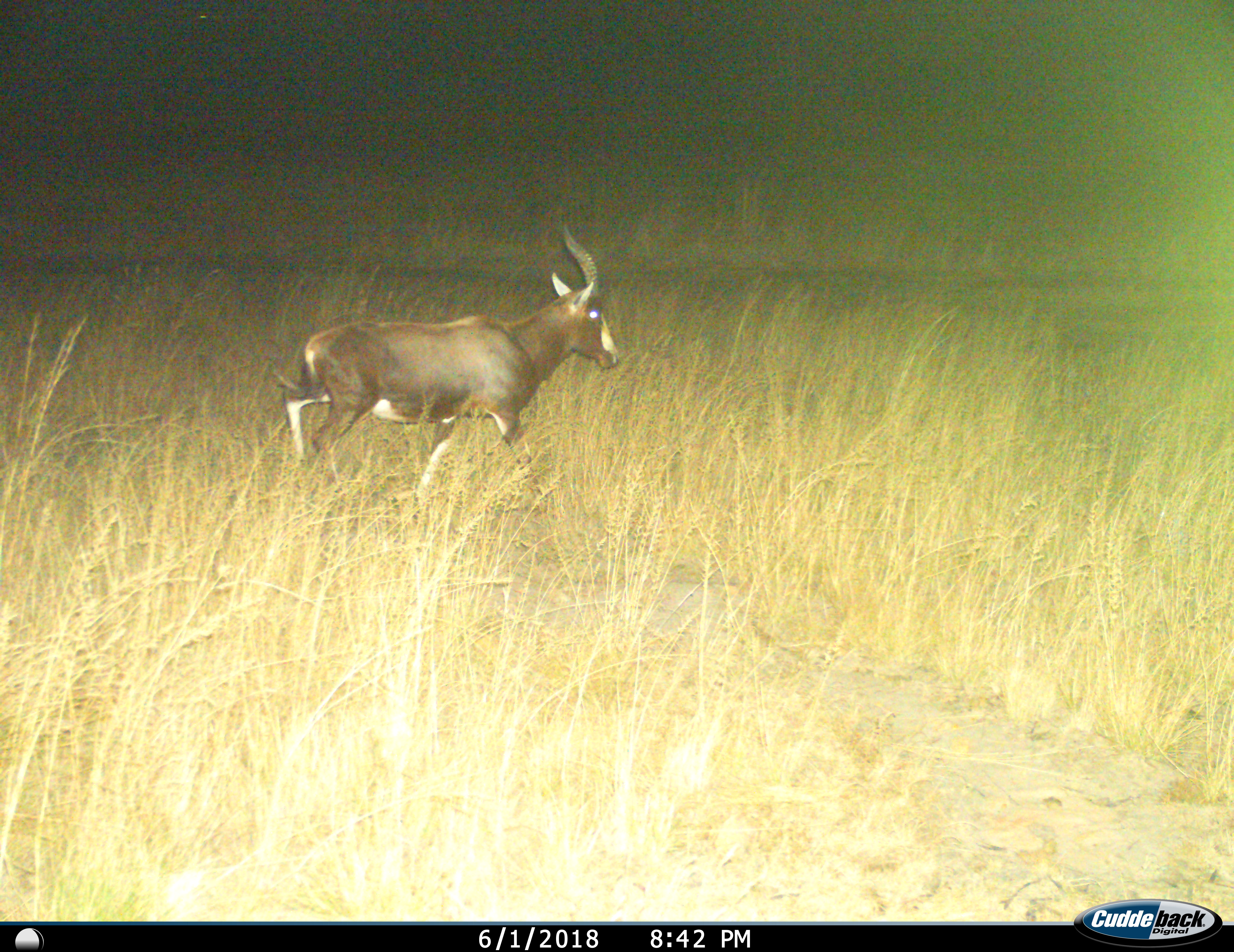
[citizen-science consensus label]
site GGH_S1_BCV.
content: unidentified animal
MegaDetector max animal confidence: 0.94